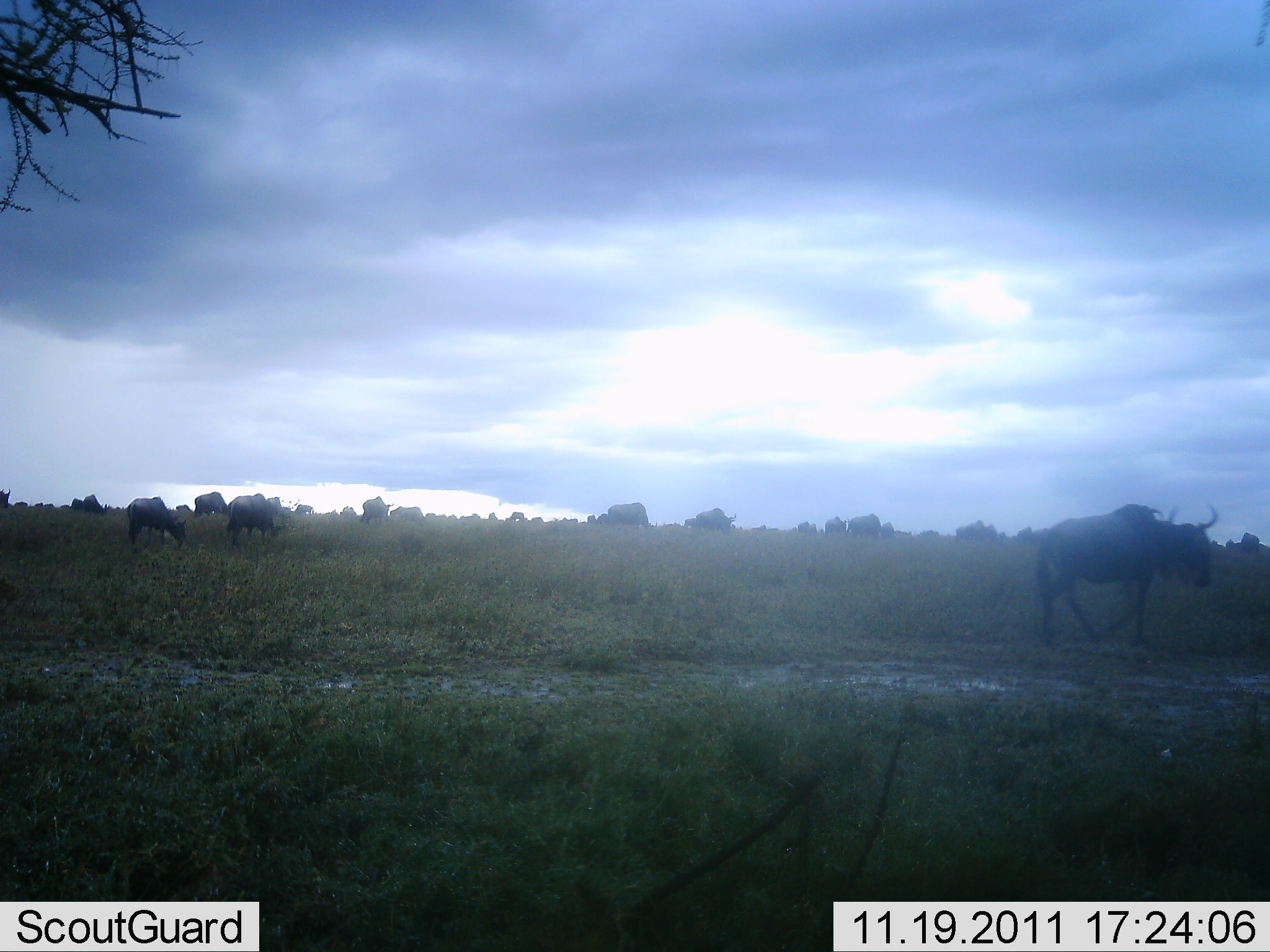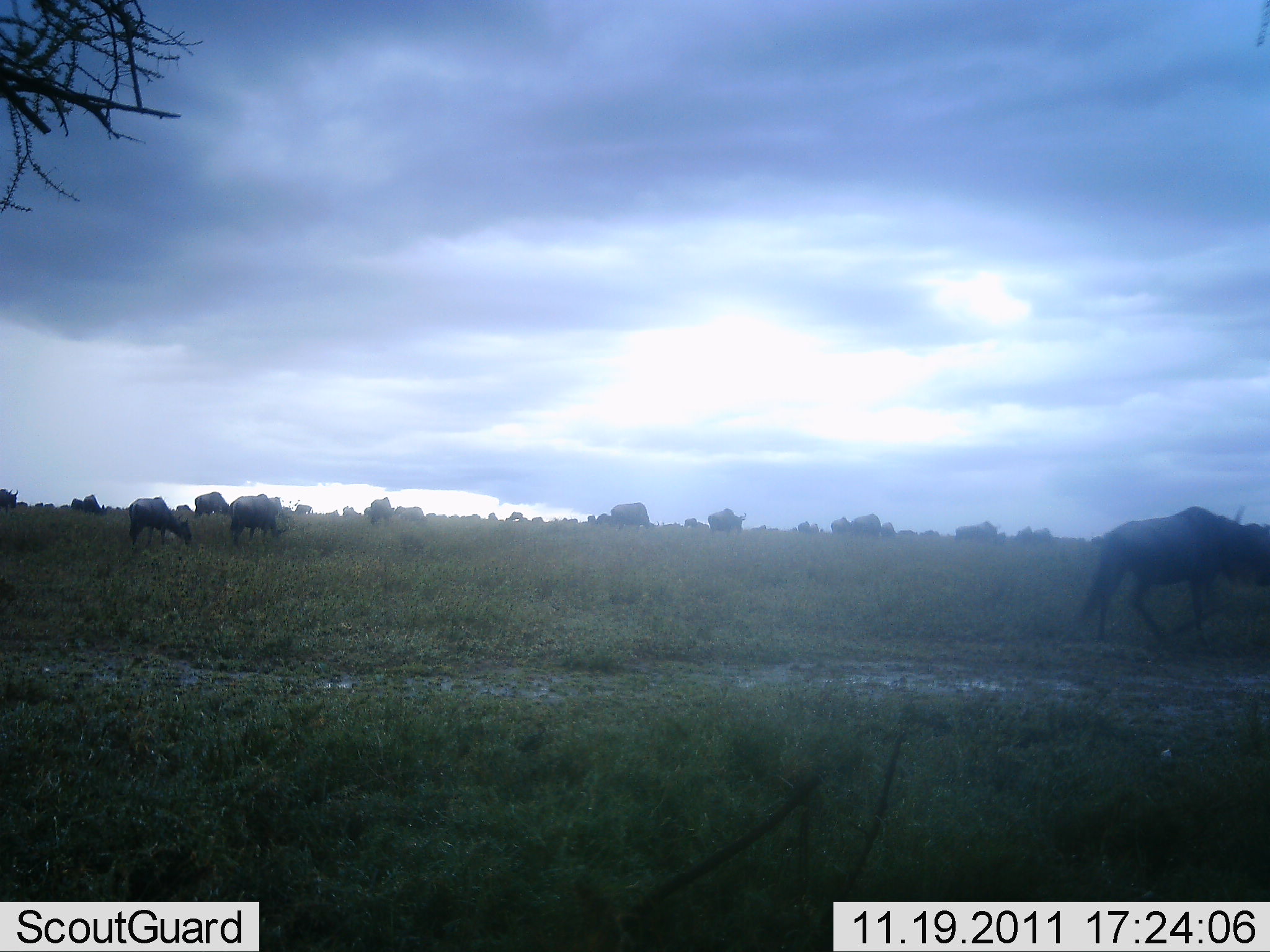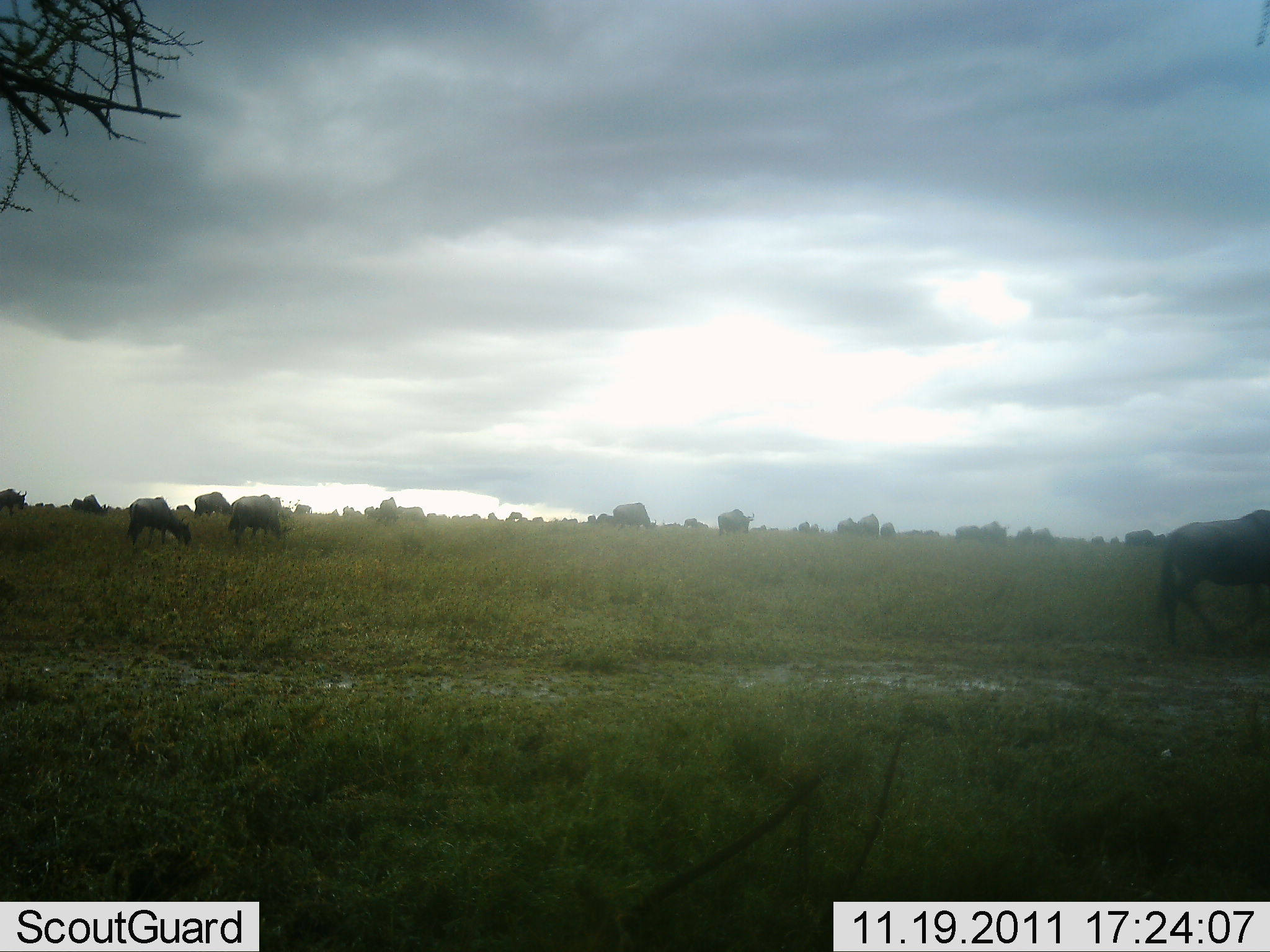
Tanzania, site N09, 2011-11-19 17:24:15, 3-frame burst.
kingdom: Animalia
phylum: Chordata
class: Mammalia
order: Artiodactyla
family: Bovidae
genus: Connochaetes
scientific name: Connochaetes taurinus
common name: blue wildebeest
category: wildebeest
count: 11-50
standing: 50%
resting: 0%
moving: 79%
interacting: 0%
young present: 0%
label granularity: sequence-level